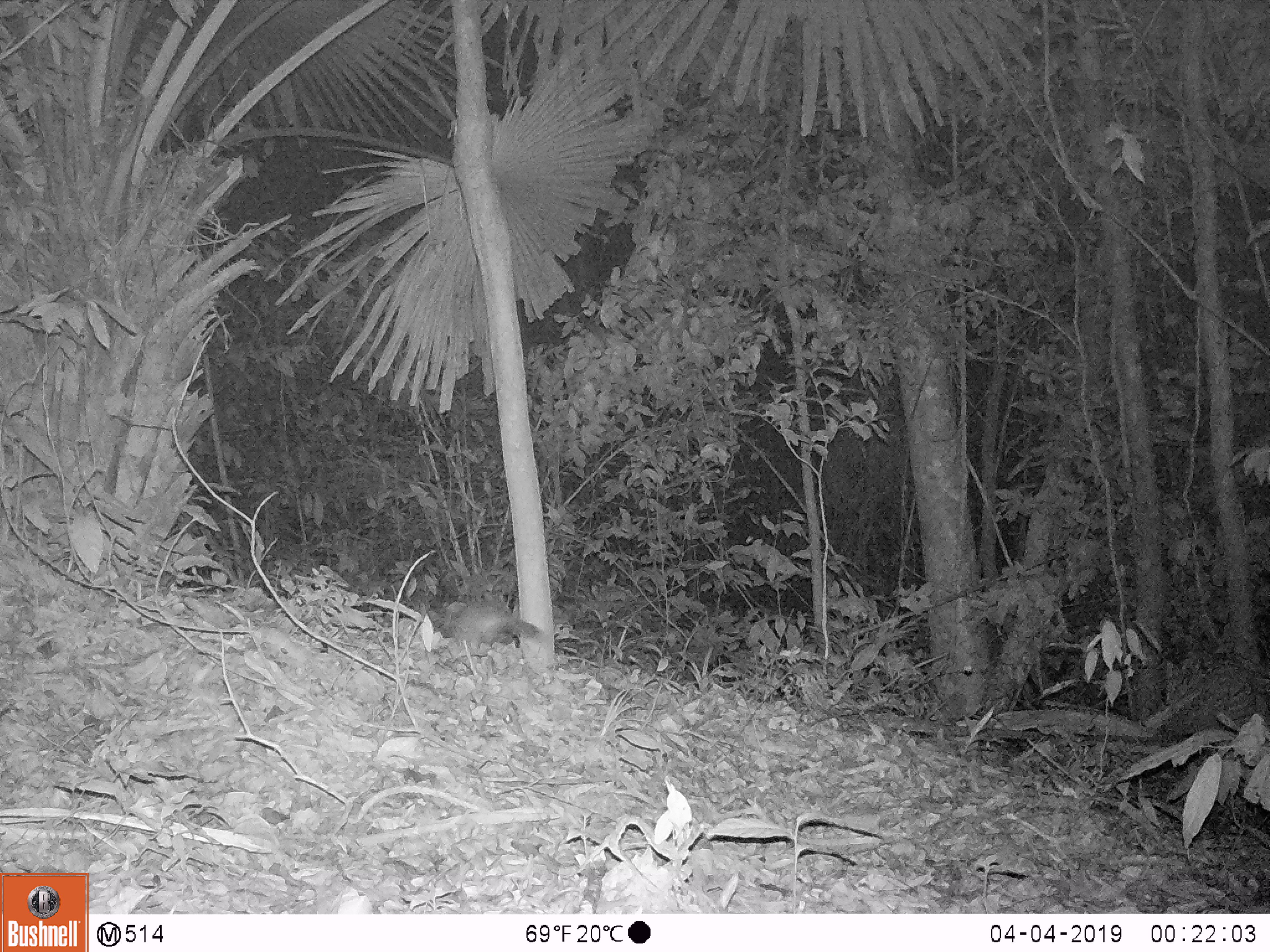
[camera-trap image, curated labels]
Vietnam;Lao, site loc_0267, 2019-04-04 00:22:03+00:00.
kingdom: Animalia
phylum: Chordata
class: Mammalia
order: Carnivora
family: Mustelidae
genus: Melogale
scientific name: Melogale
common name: ferret badger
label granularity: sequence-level